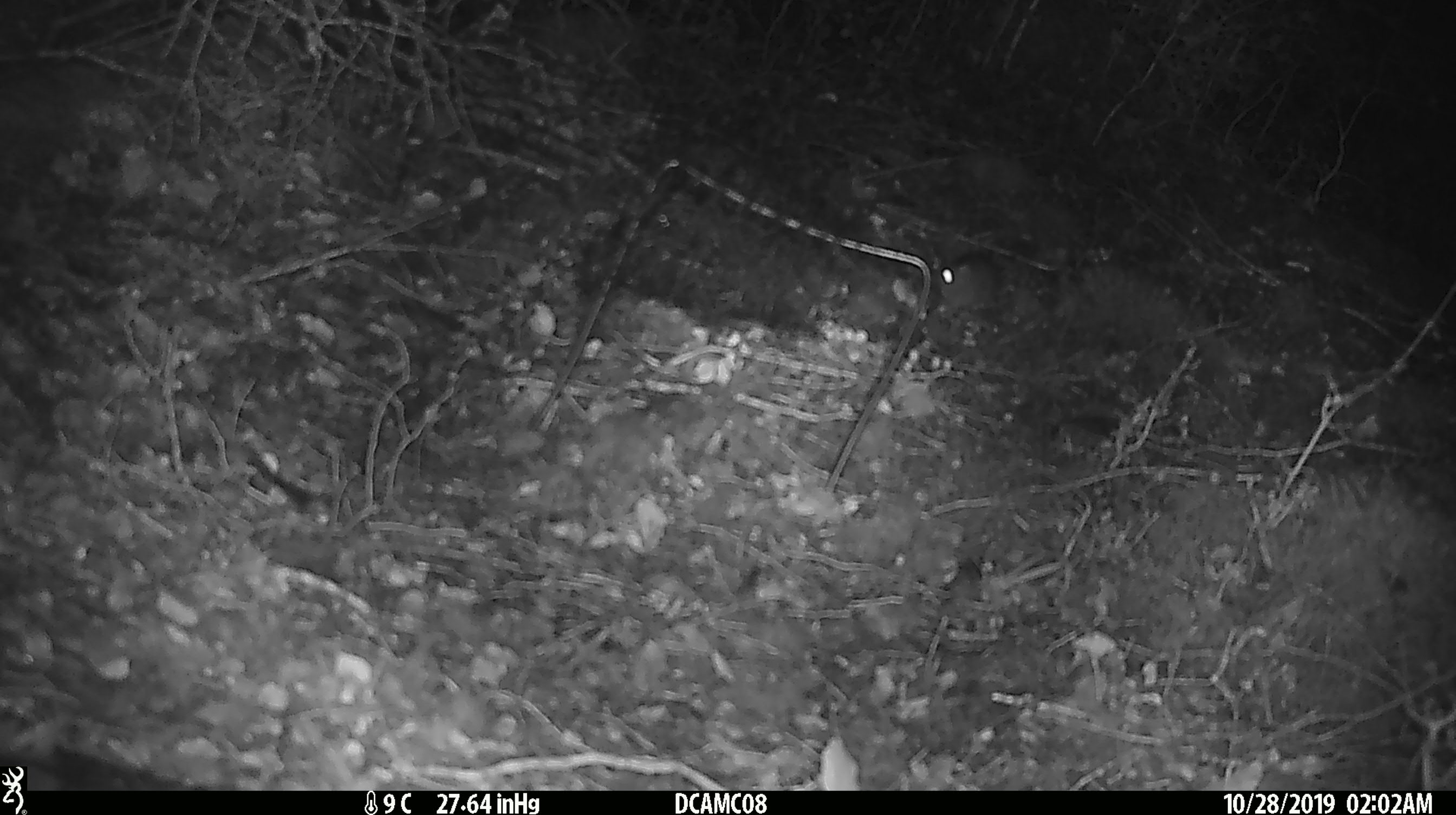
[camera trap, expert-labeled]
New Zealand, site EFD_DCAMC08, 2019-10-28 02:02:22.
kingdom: Animalia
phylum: Chordata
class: Mammalia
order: Rodentia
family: Muridae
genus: Mus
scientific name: Mus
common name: mouse